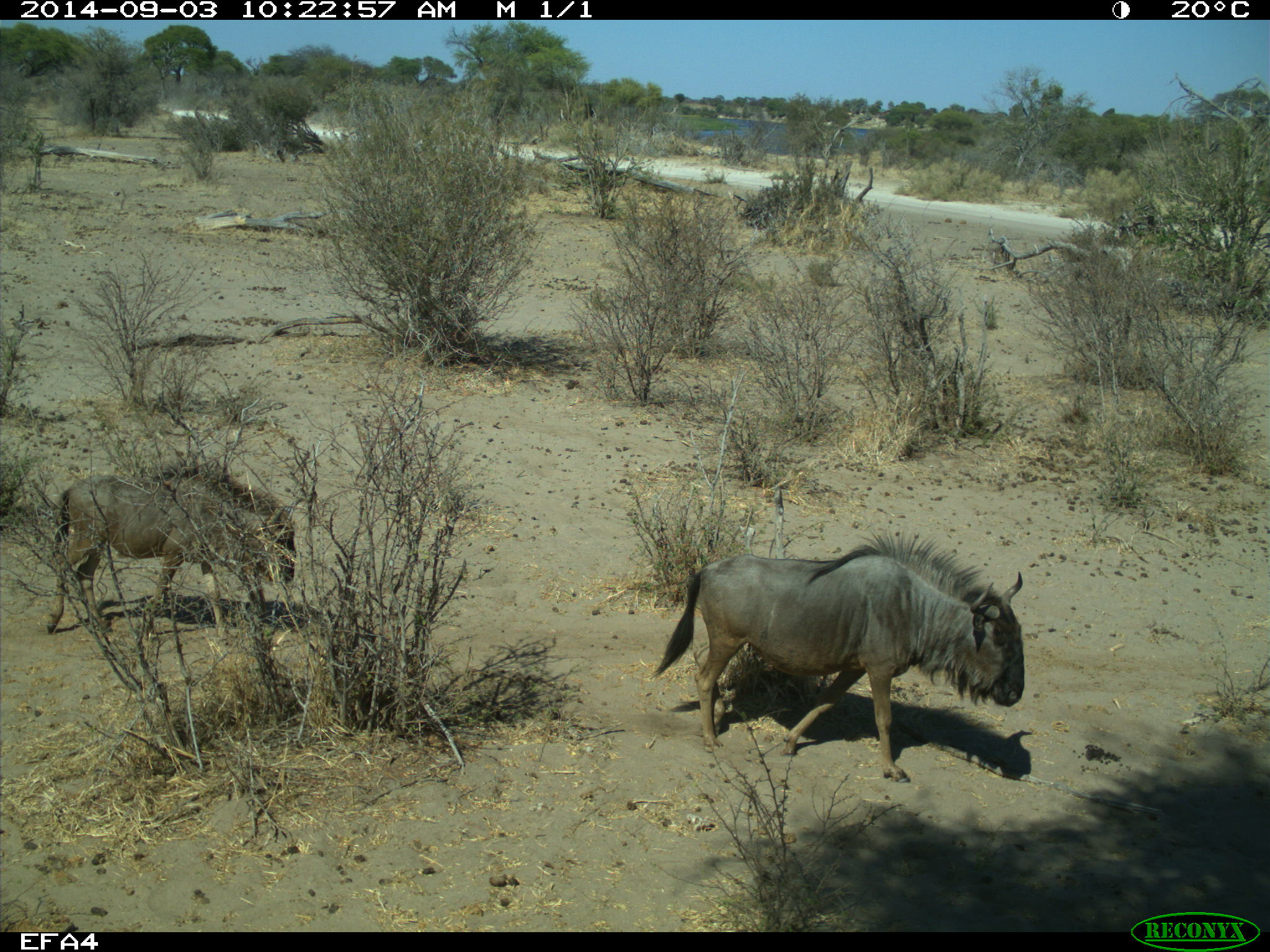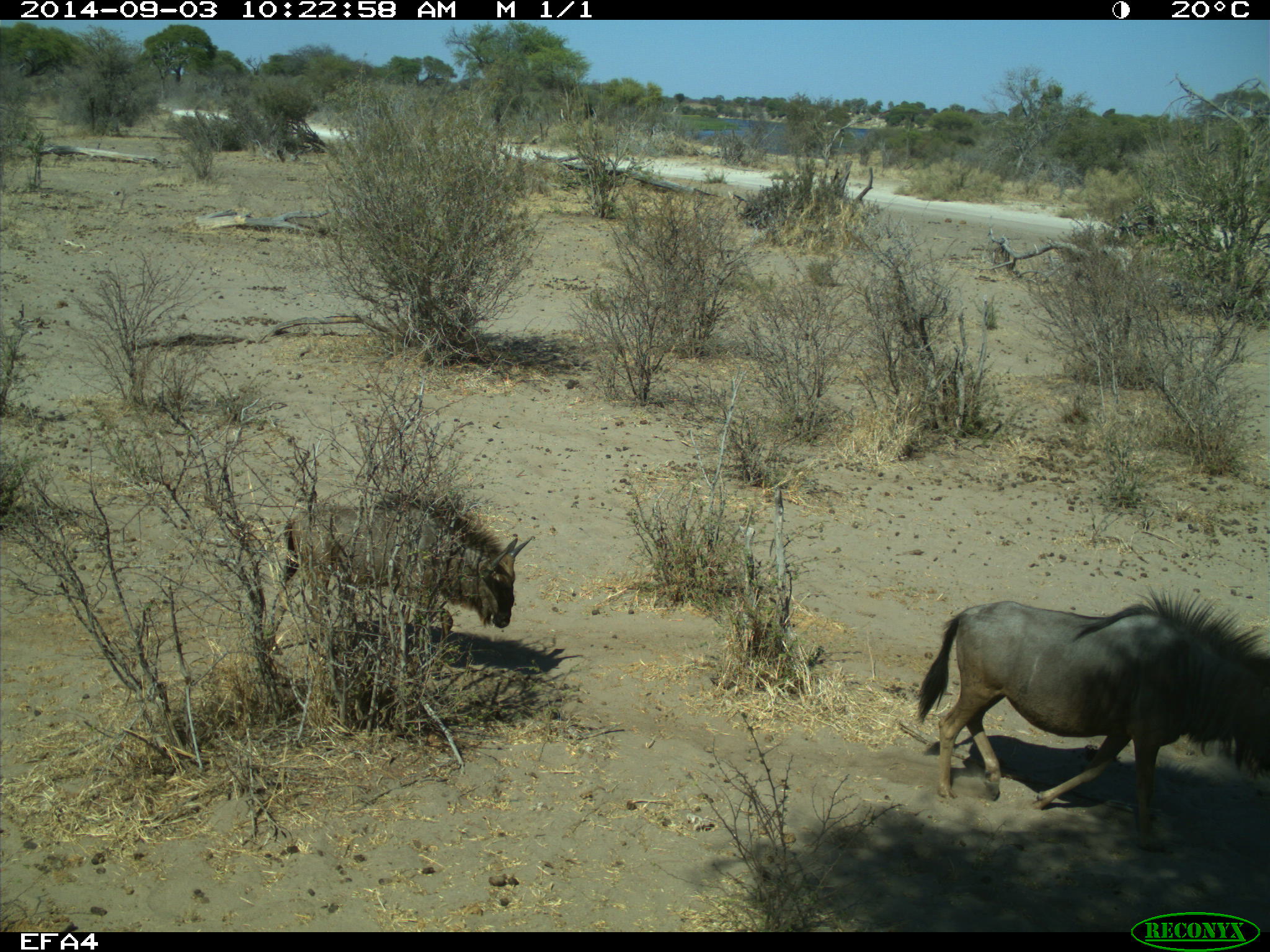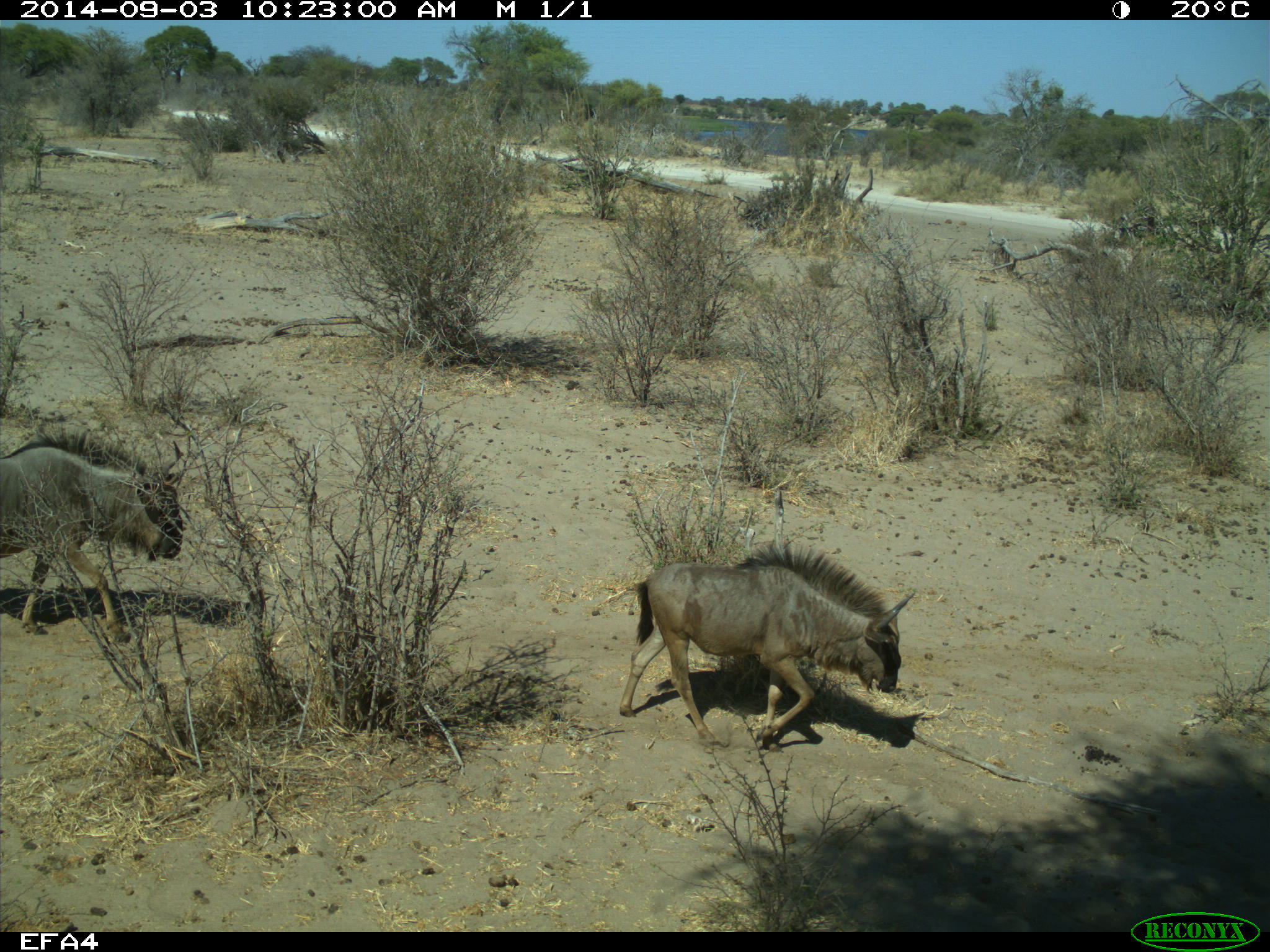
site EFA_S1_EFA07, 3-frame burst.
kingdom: Animalia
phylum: Chordata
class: Mammalia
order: Artiodactyla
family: Bovidae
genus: Connochaetes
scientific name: Connochaetes taurinus taurinus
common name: blue wildebeest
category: wildebeestblue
Wildebeestblue (blue wildebeest) (Connochaetes taurinus taurinus), count 2. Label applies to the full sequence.